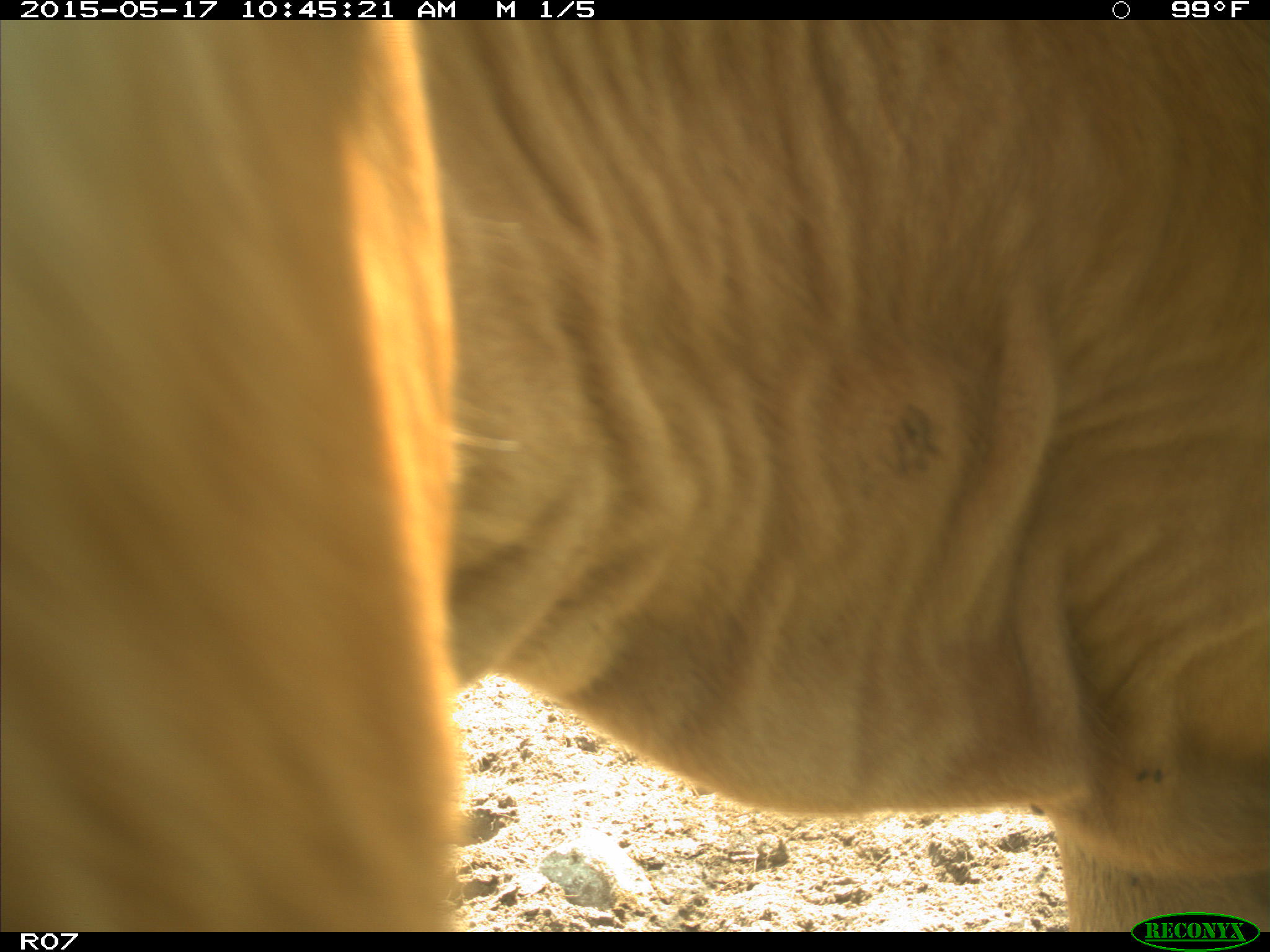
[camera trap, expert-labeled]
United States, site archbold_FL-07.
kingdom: Animalia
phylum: Chordata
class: Mammalia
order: Artiodactyla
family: Bovidae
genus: Bos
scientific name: Bos taurus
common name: domestic cow